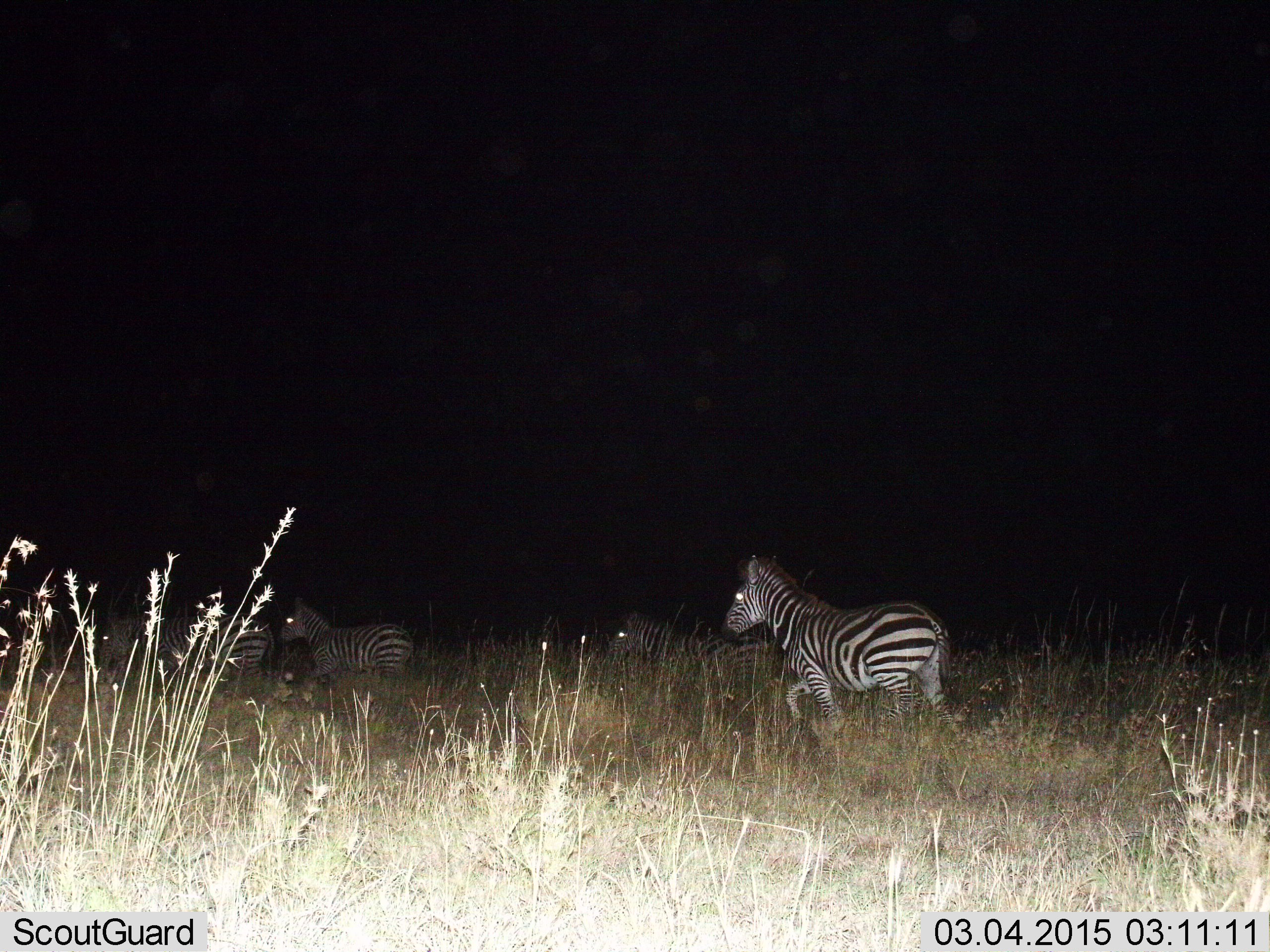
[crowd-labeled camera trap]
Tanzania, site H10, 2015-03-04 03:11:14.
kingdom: Animalia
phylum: Chordata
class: Mammalia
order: Perissodactyla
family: Equidae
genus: Equus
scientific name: Equus quagga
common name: plains zebra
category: zebra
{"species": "zebra (plains zebra) (Equus quagga)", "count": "4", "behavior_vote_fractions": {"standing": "10%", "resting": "0%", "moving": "100%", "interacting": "0%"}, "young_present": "0%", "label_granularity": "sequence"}